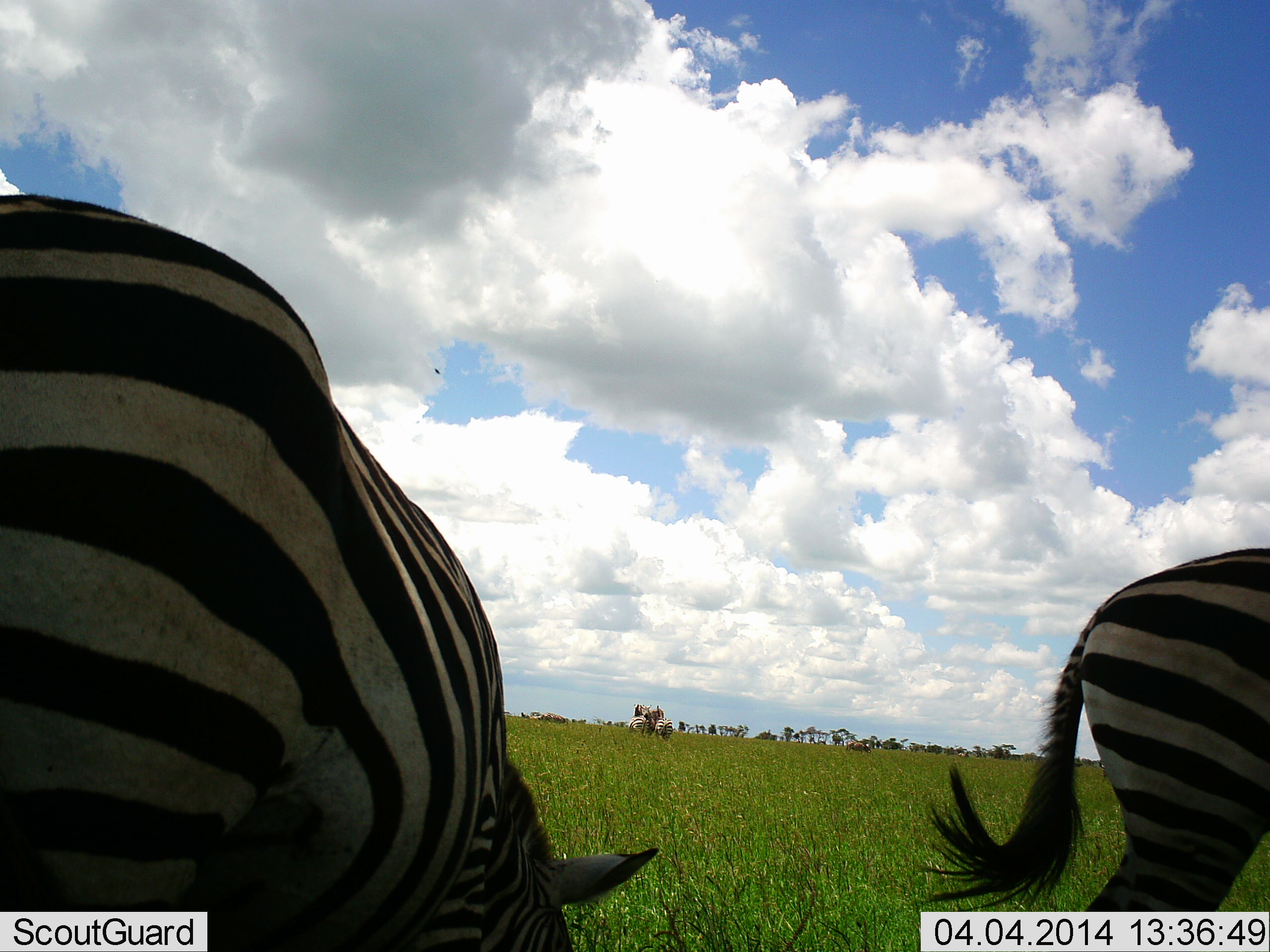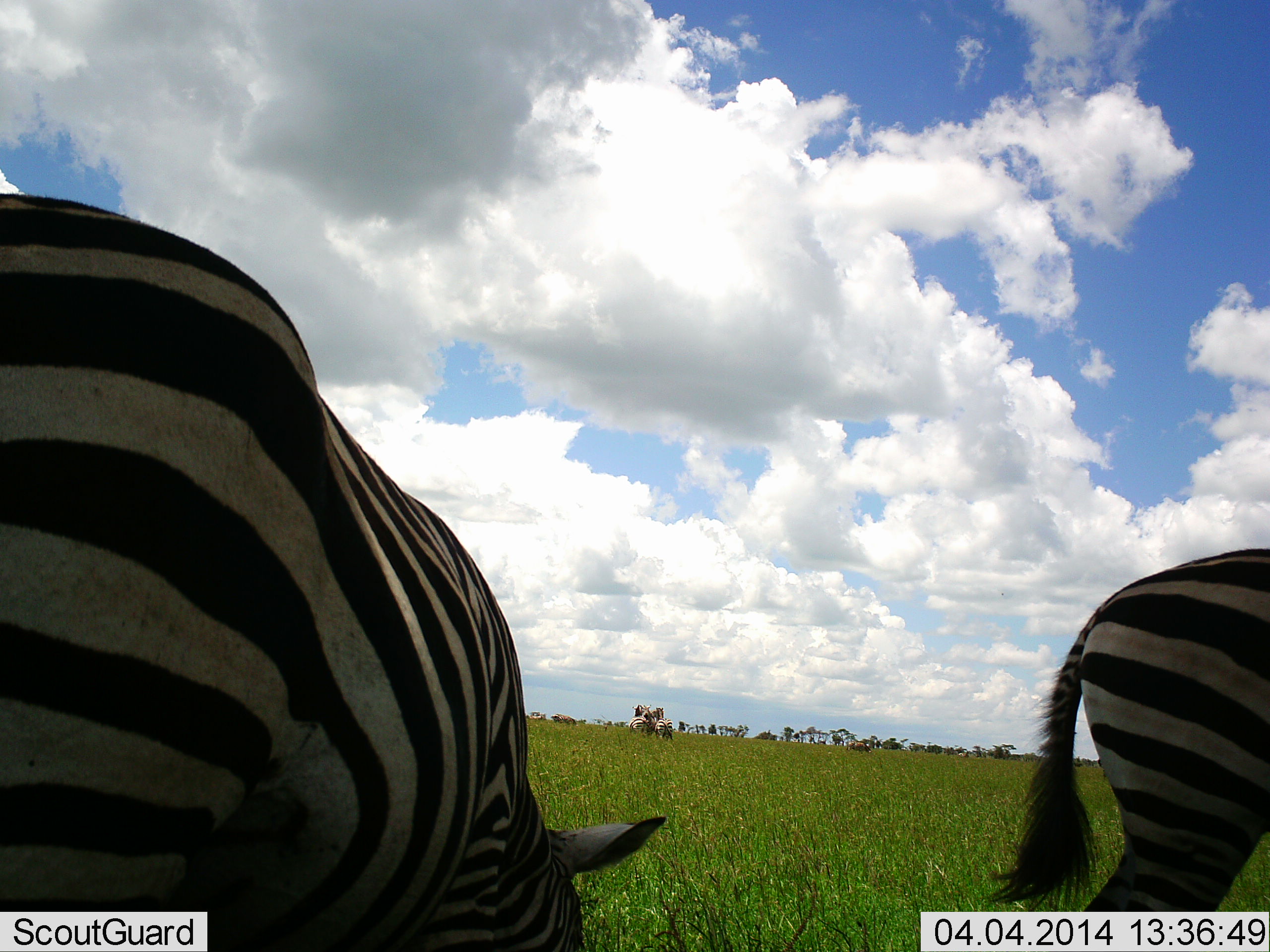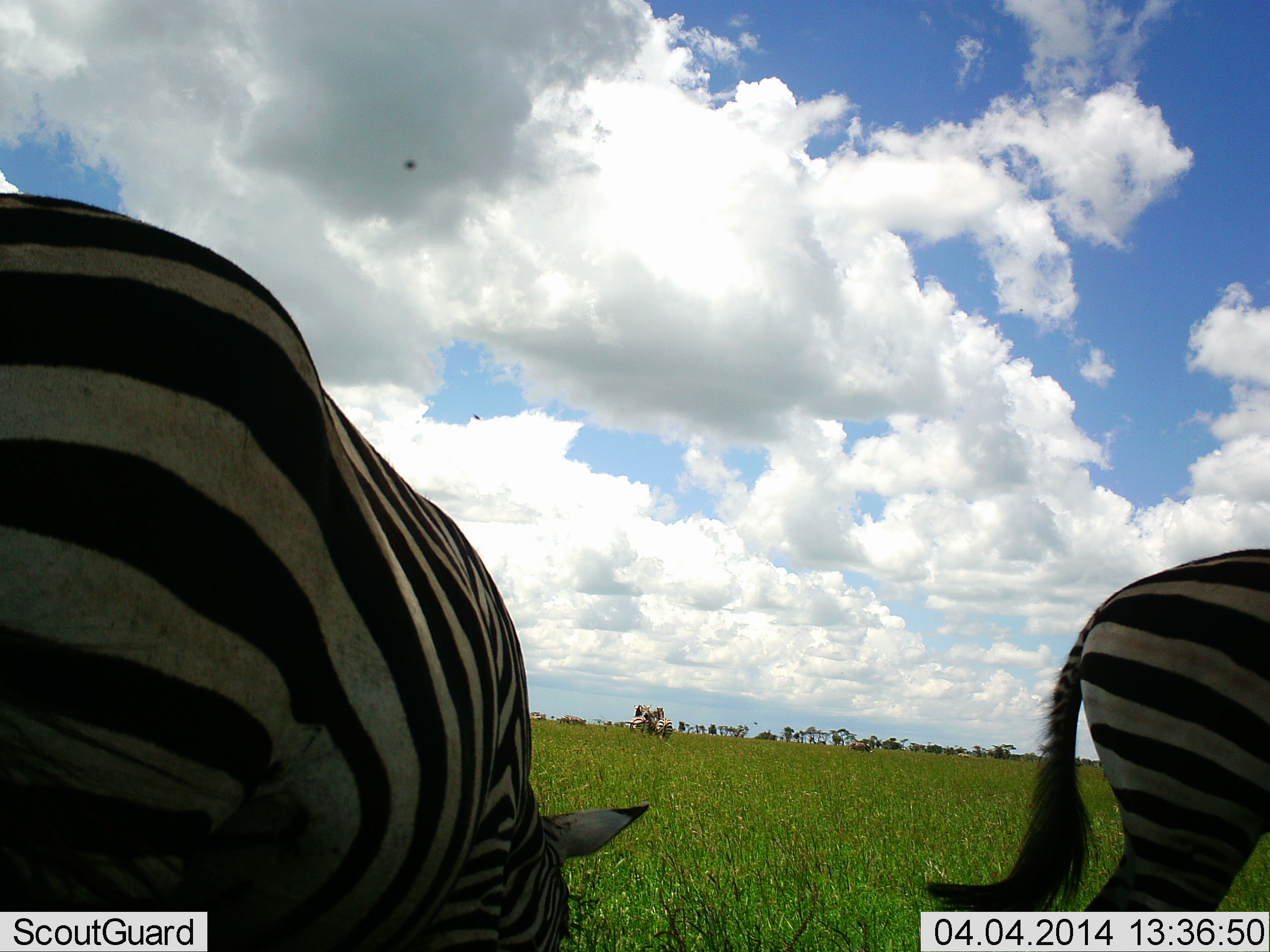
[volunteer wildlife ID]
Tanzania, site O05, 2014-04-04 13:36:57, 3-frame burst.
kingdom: Animalia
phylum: Chordata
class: Mammalia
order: Perissodactyla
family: Equidae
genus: Equus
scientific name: Equus quagga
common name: plains zebra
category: zebra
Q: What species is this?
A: Zebra (plains zebra) (Equus quagga).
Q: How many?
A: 2.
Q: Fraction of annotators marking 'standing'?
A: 45%.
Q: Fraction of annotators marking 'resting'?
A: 0%.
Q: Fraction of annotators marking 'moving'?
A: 18%.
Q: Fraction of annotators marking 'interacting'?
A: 0%.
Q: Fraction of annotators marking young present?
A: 0%.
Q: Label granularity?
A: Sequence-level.